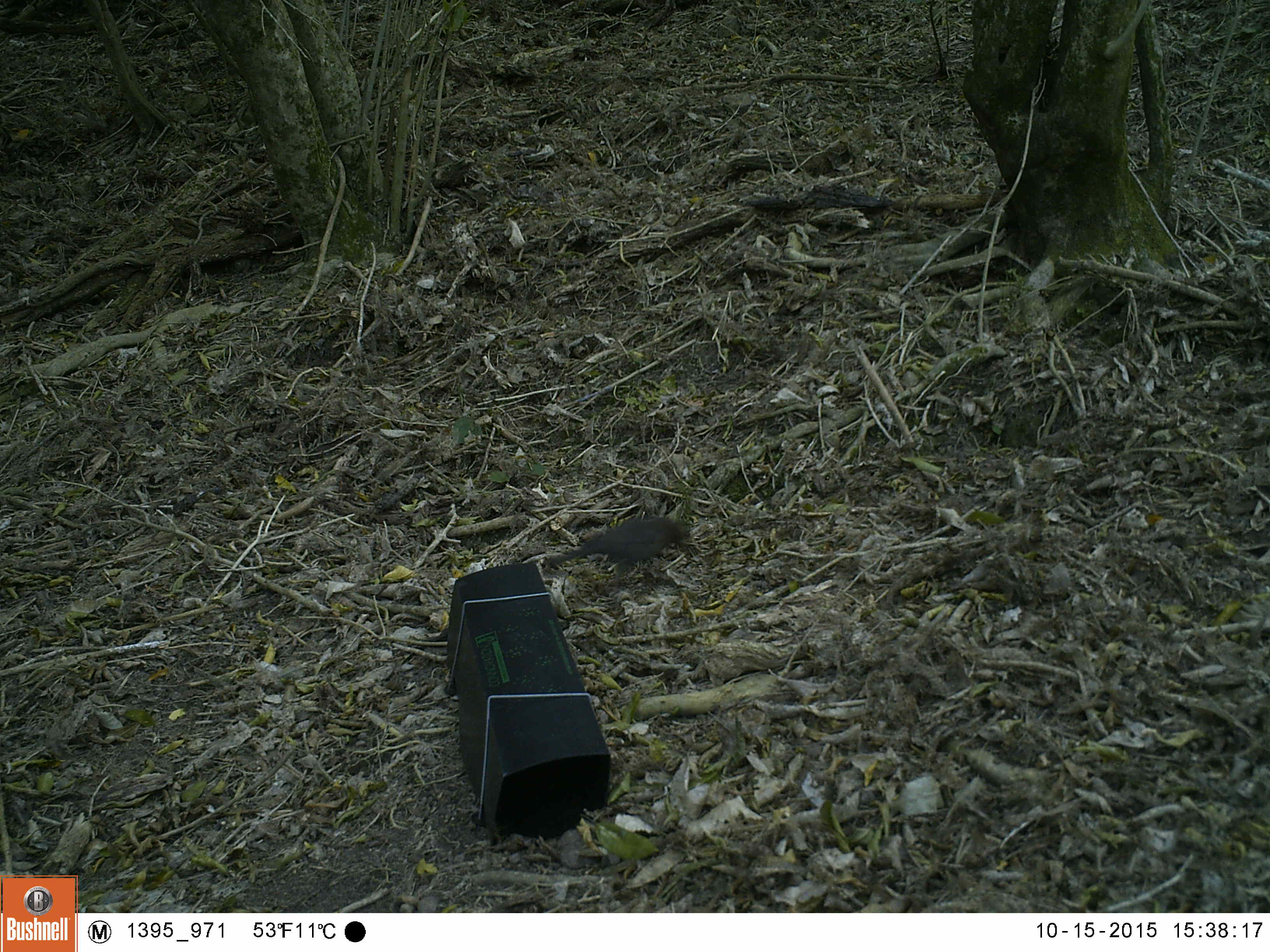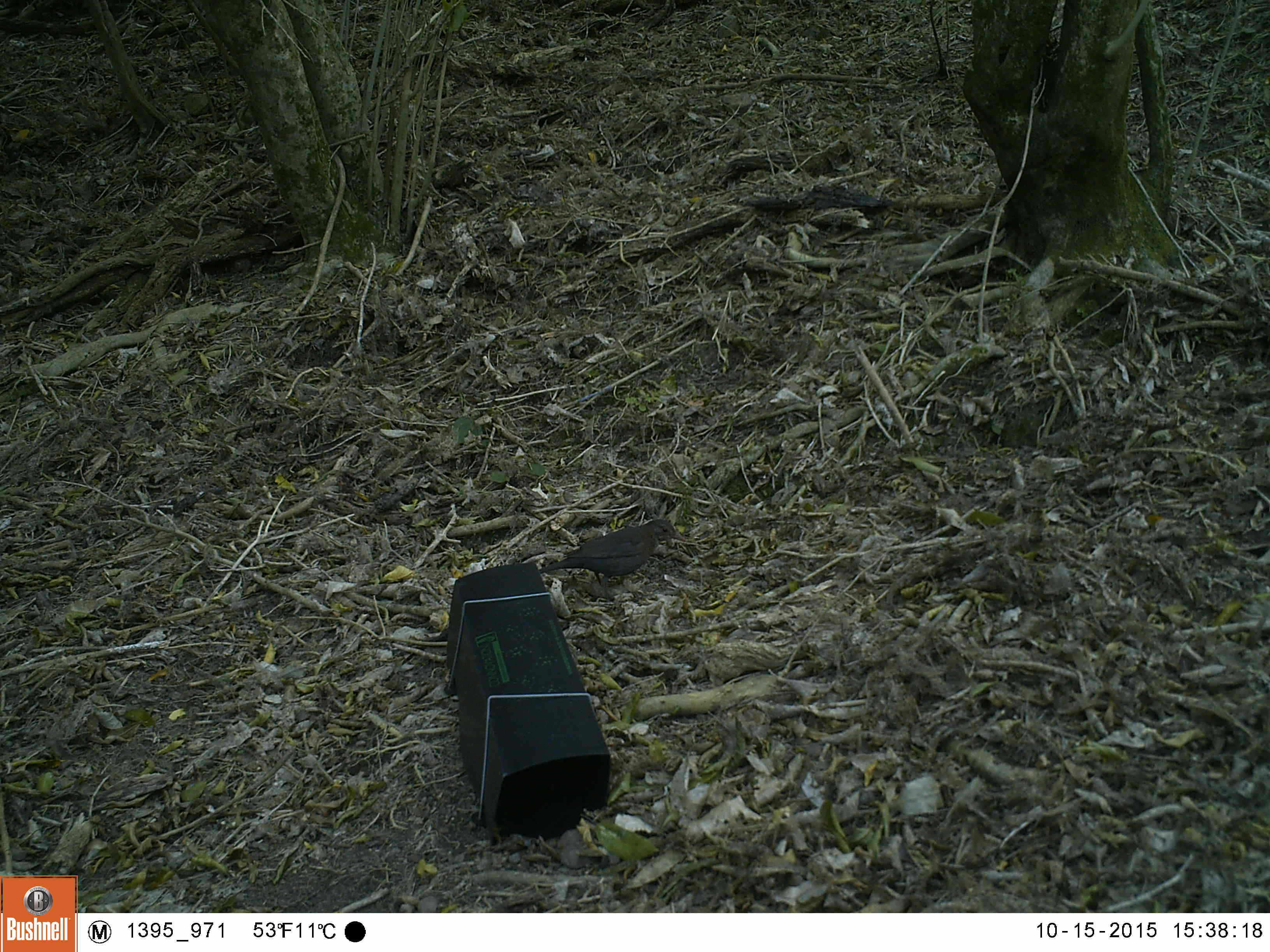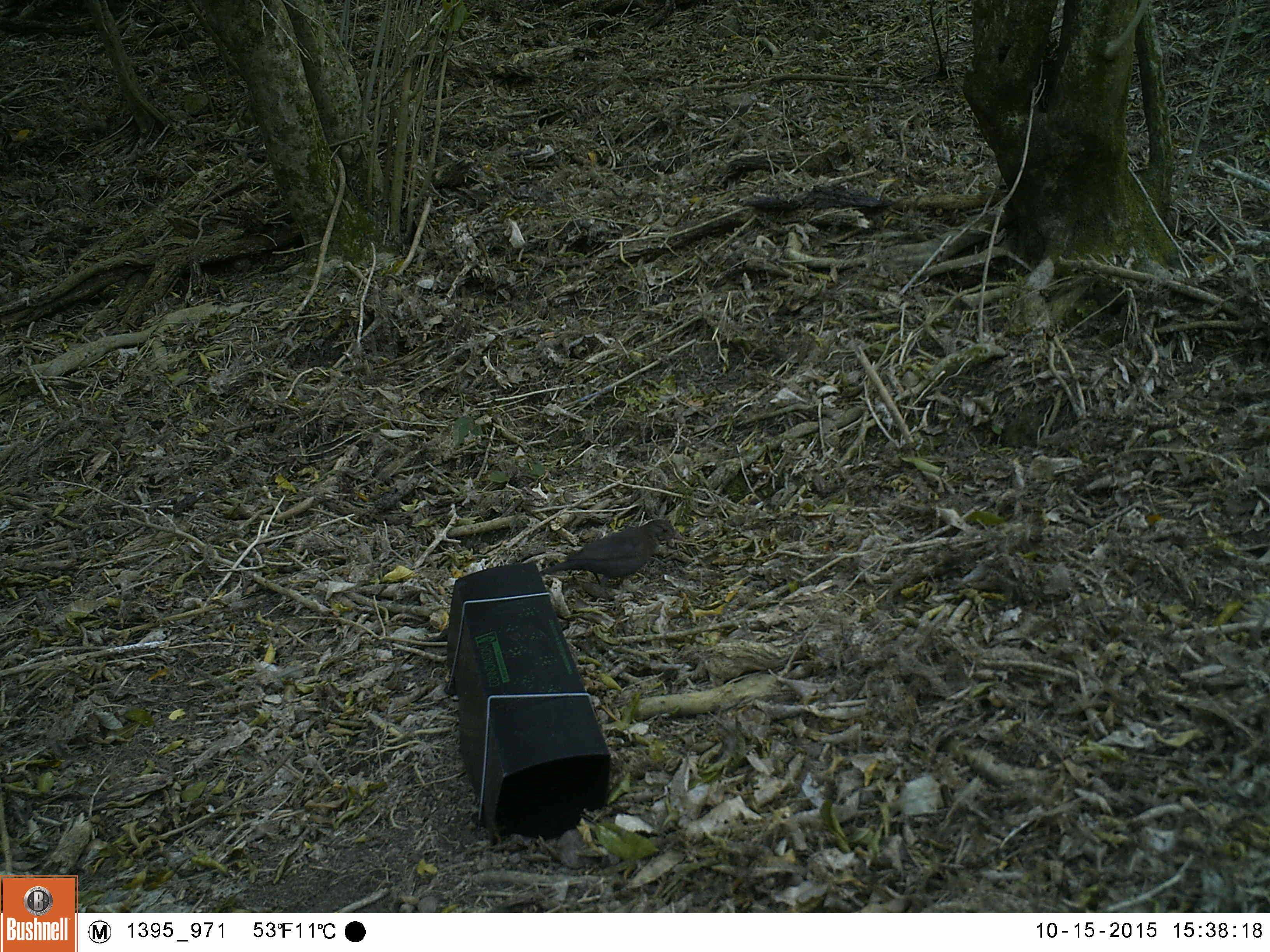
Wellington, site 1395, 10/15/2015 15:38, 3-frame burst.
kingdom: Animalia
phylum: Chordata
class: Aves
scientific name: Aves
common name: bird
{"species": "bird (Aves)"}